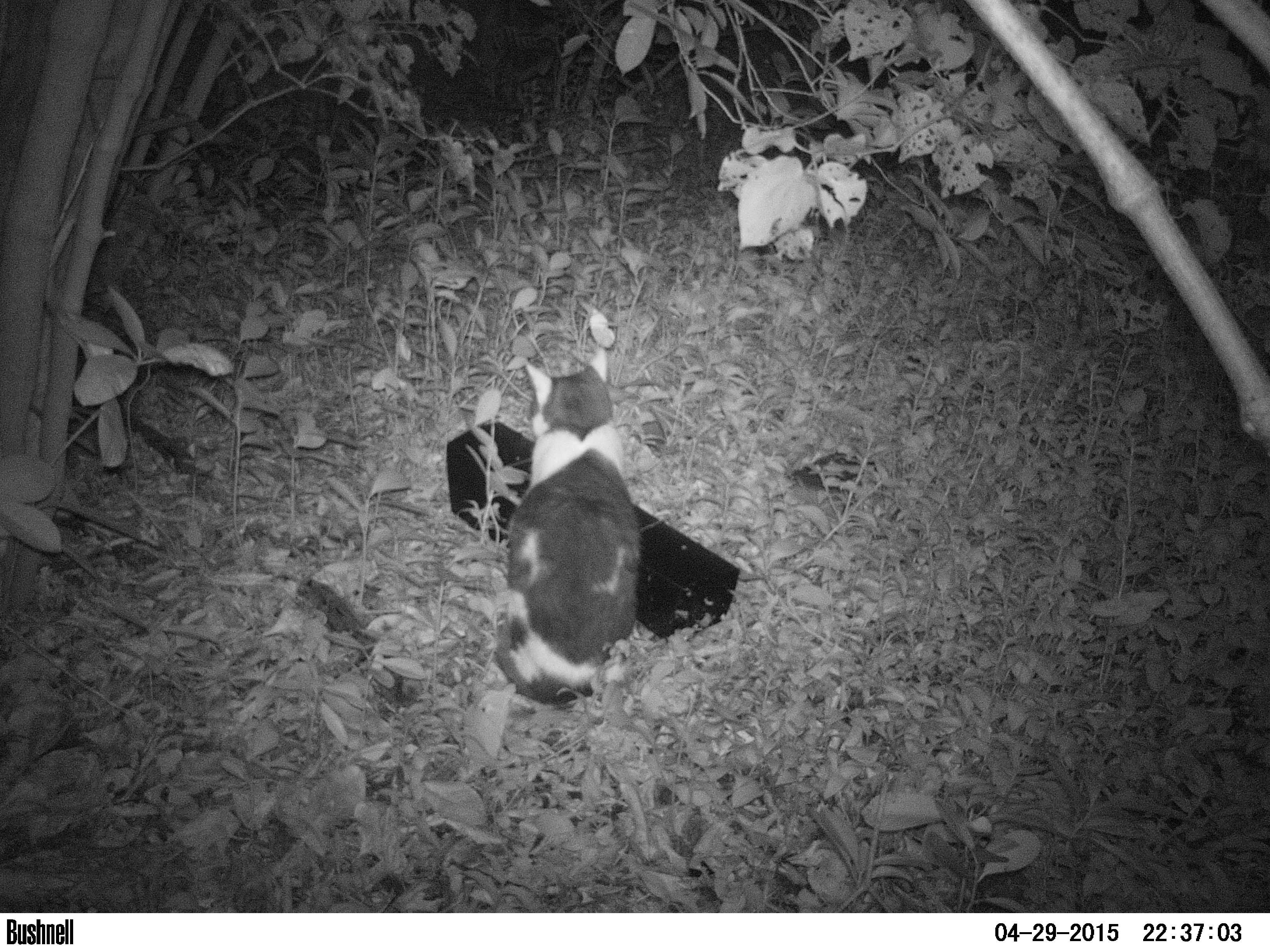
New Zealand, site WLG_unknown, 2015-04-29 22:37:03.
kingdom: Animalia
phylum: Chordata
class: Mammalia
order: Carnivora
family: Felidae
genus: Felis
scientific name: Felis catus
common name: domestic cat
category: cat